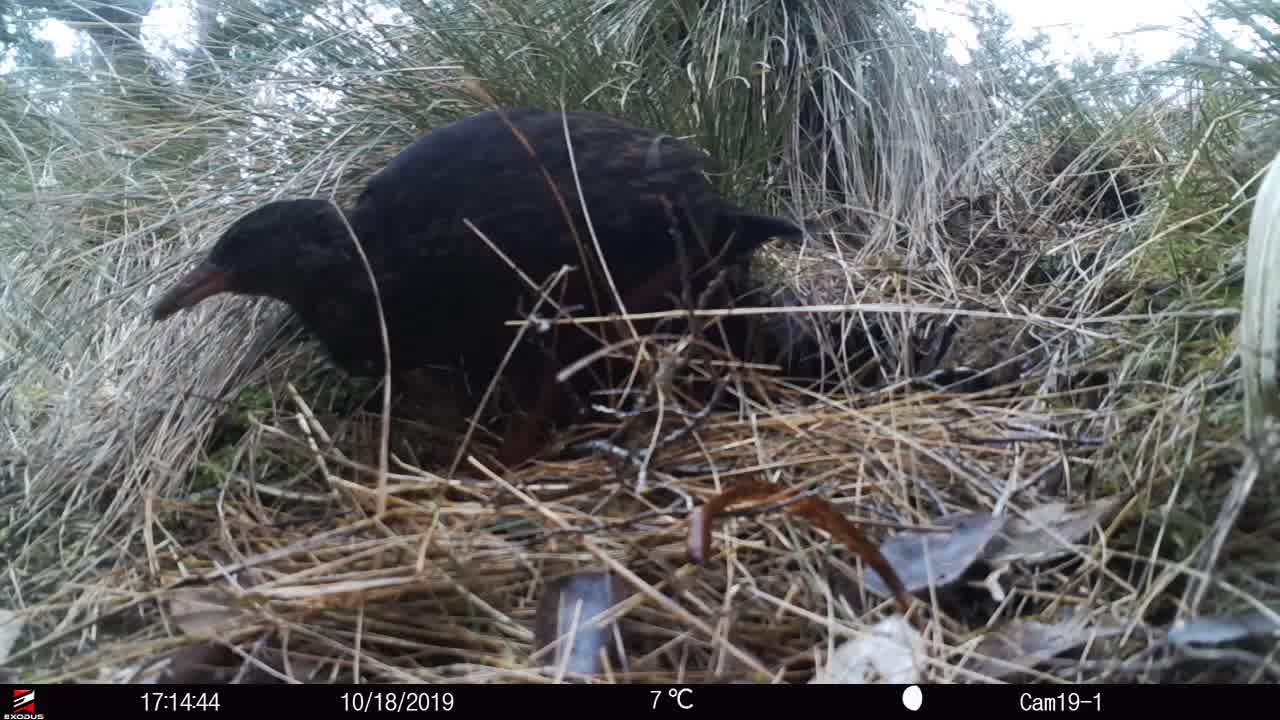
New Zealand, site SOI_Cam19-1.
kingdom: Animalia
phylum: Chordata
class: Aves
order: Gruiformes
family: Rallidae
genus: Gallirallus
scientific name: Gallirallus australis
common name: weka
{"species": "weka (Gallirallus australis)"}